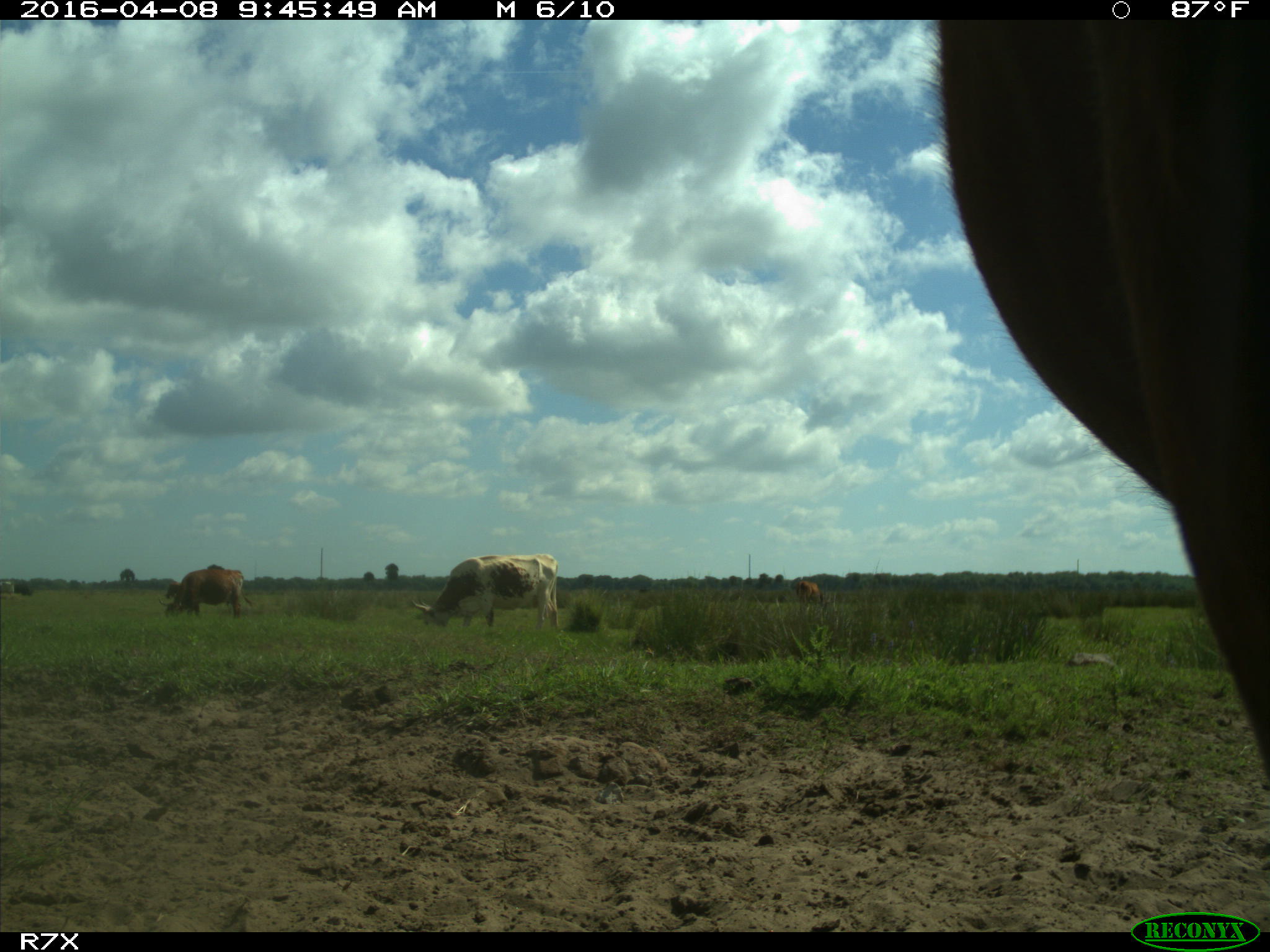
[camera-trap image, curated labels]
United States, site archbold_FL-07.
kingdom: Animalia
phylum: Chordata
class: Mammalia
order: Artiodactyla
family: Bovidae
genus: Bos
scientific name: Bos taurus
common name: domestic cow